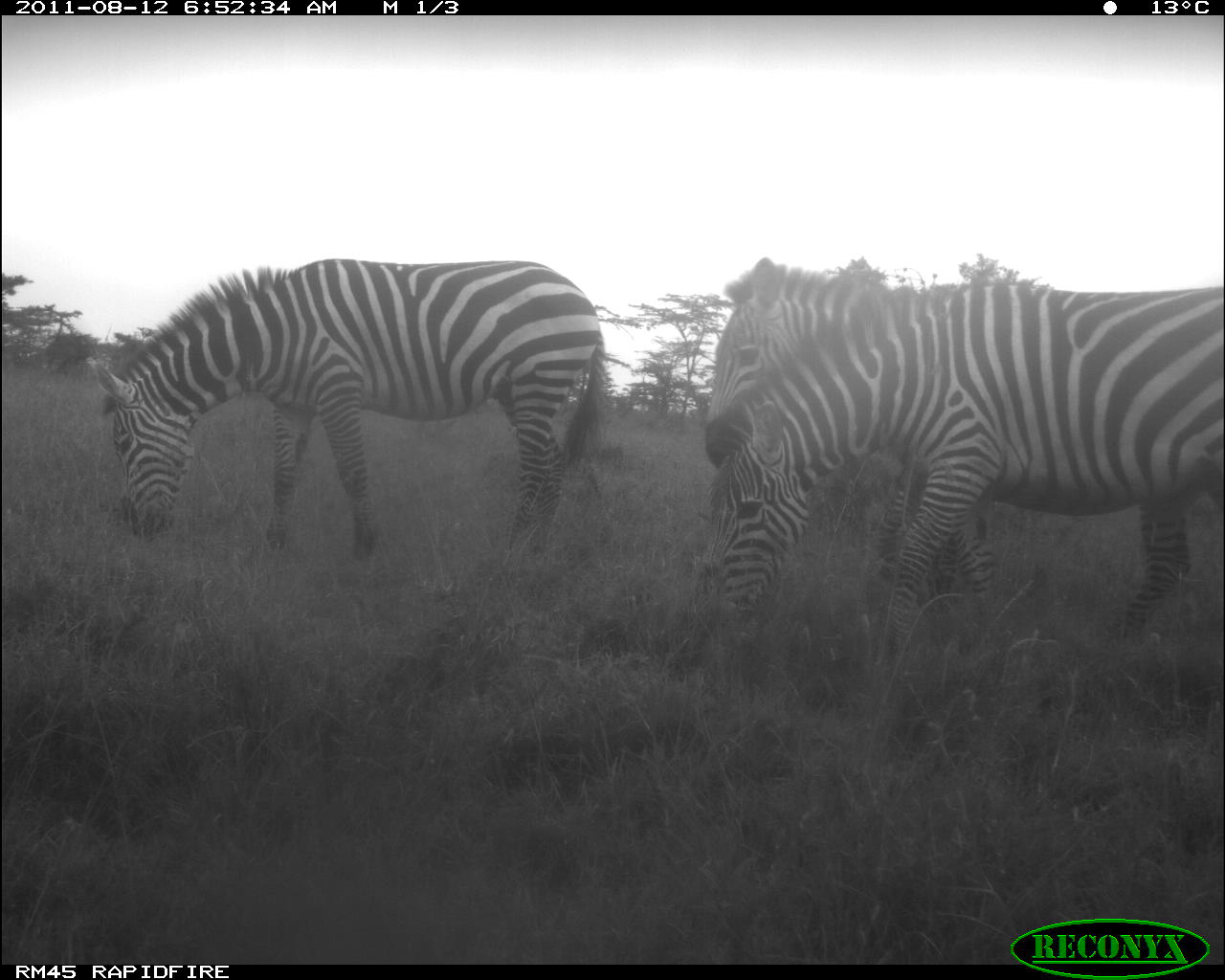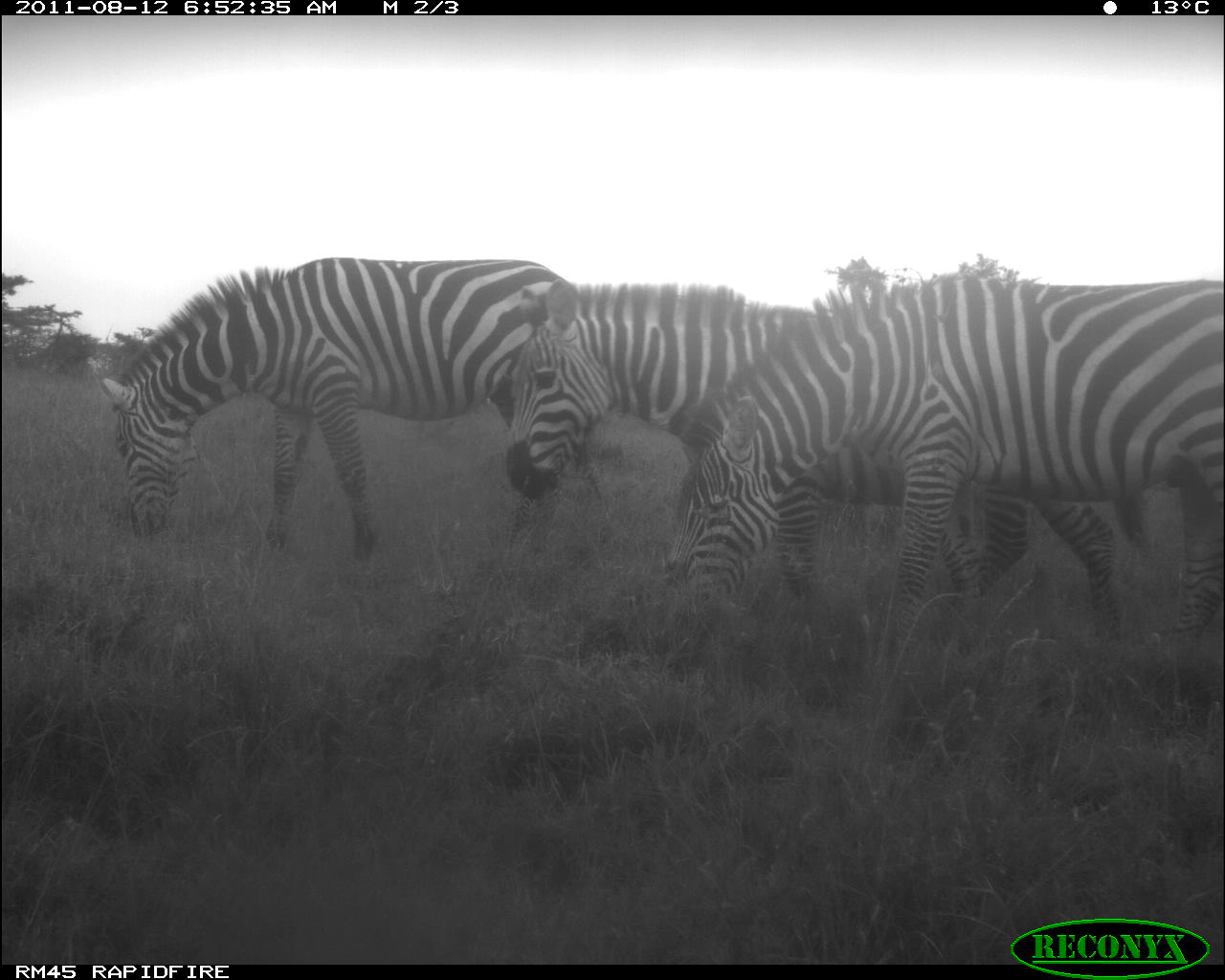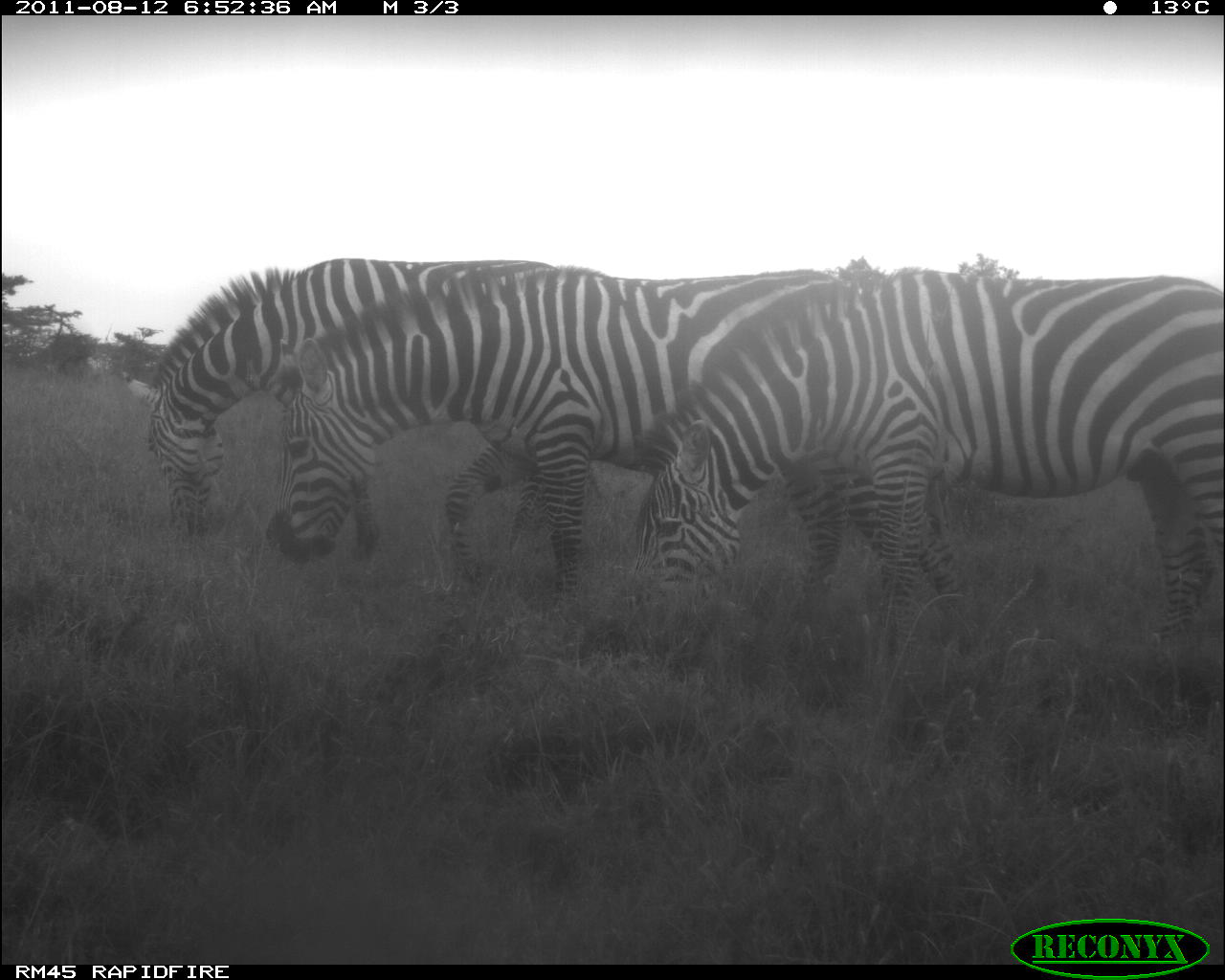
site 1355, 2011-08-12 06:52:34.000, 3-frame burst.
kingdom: Animalia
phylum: Chordata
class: Mammalia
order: Perissodactyla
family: Equidae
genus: Equus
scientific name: Equus quagga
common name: plains zebra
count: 3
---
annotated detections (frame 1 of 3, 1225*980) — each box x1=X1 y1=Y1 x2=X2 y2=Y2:
equus quagga: x1=696 y1=257 x2=1222 y2=640; x1=704 y1=282 x2=1222 y2=651; x1=87 y1=258 x2=614 y2=565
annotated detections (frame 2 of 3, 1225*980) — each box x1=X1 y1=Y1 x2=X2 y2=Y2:
equus quagga: x1=668 y1=278 x2=1224 y2=646; x1=506 y1=279 x2=1029 y2=610; x1=97 y1=258 x2=603 y2=561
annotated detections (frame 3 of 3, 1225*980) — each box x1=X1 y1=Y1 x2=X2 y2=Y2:
equus quagga: x1=273 y1=263 x2=964 y2=612; x1=629 y1=267 x2=1224 y2=666; x1=121 y1=256 x2=605 y2=563